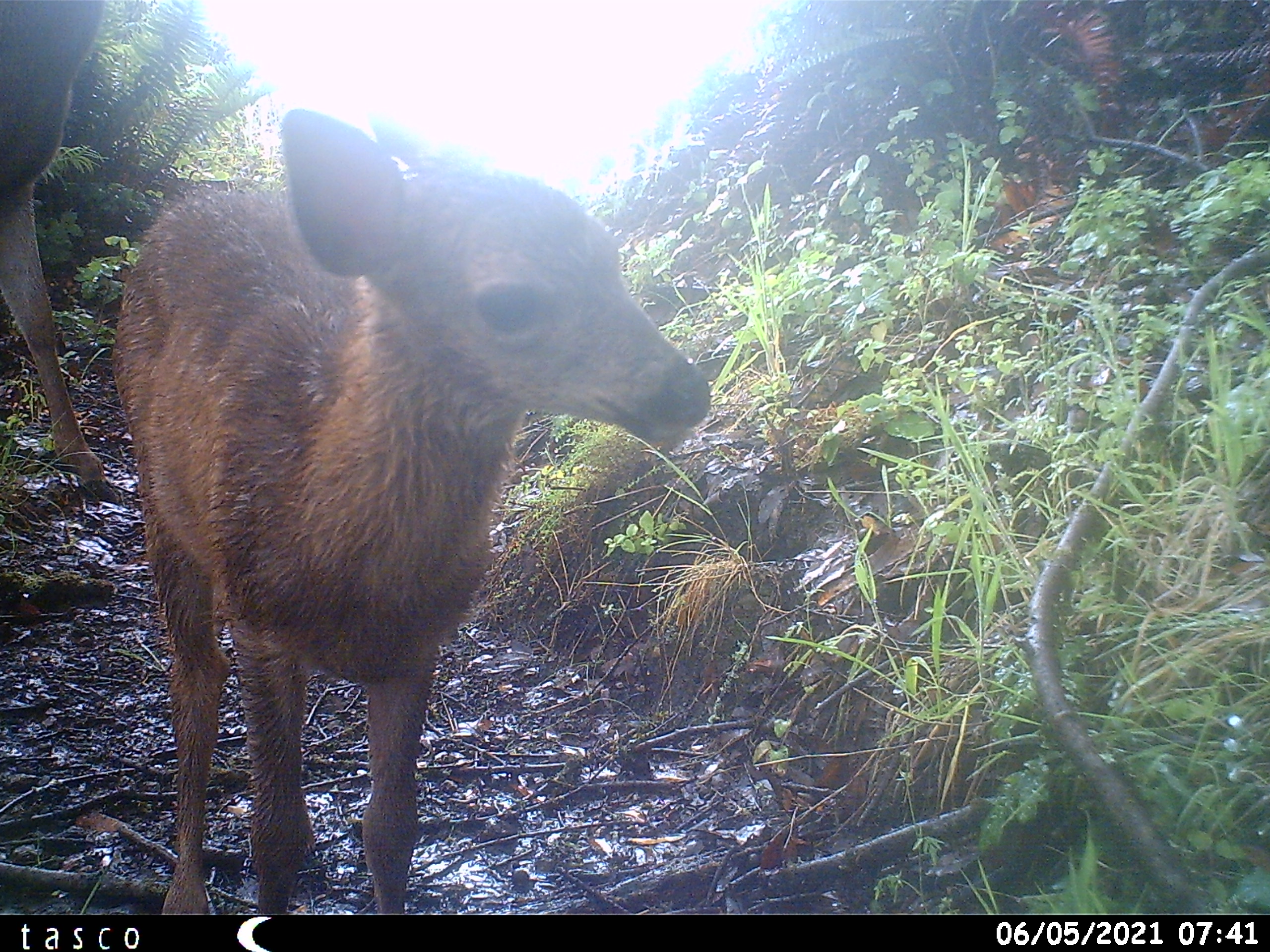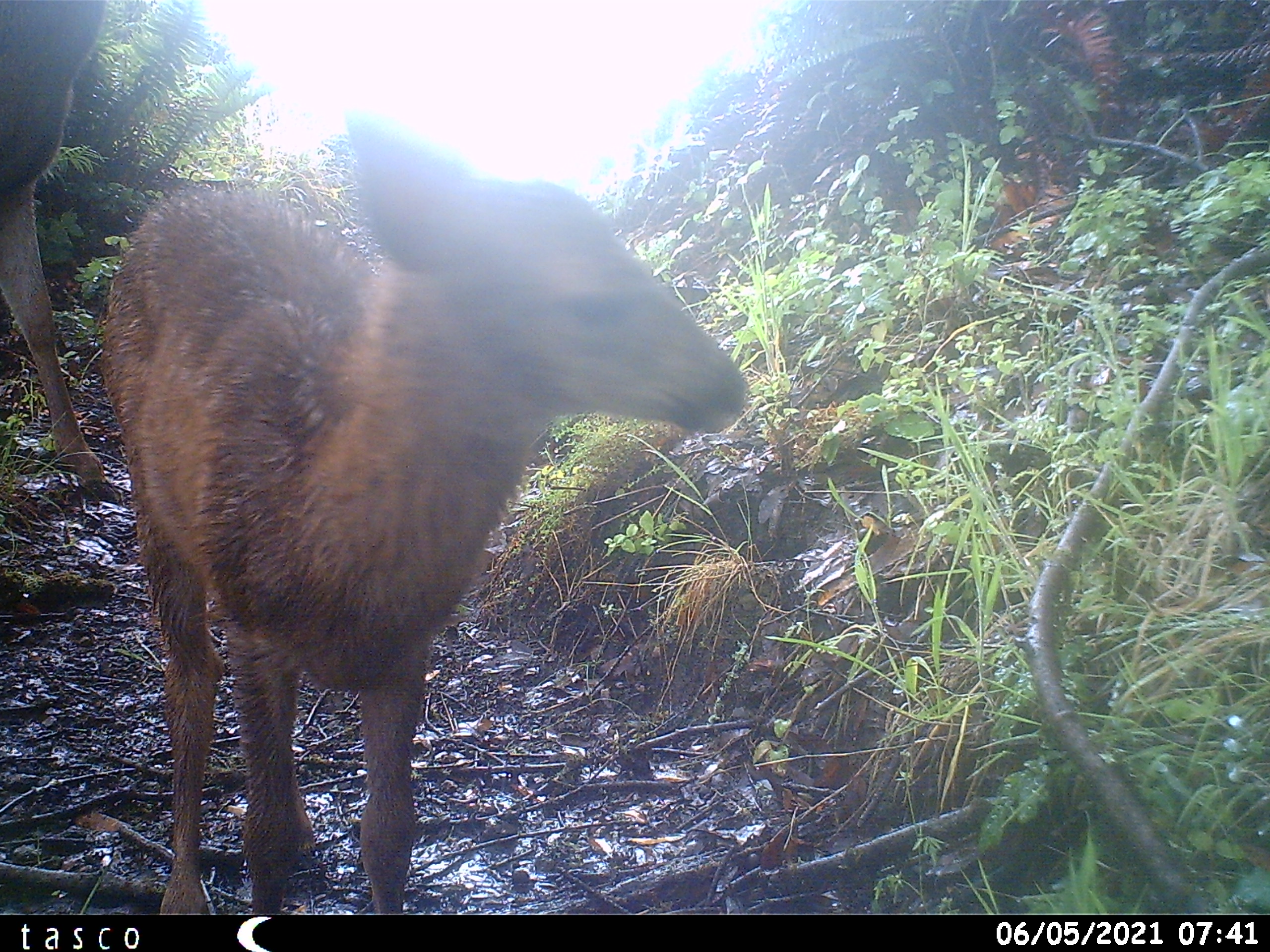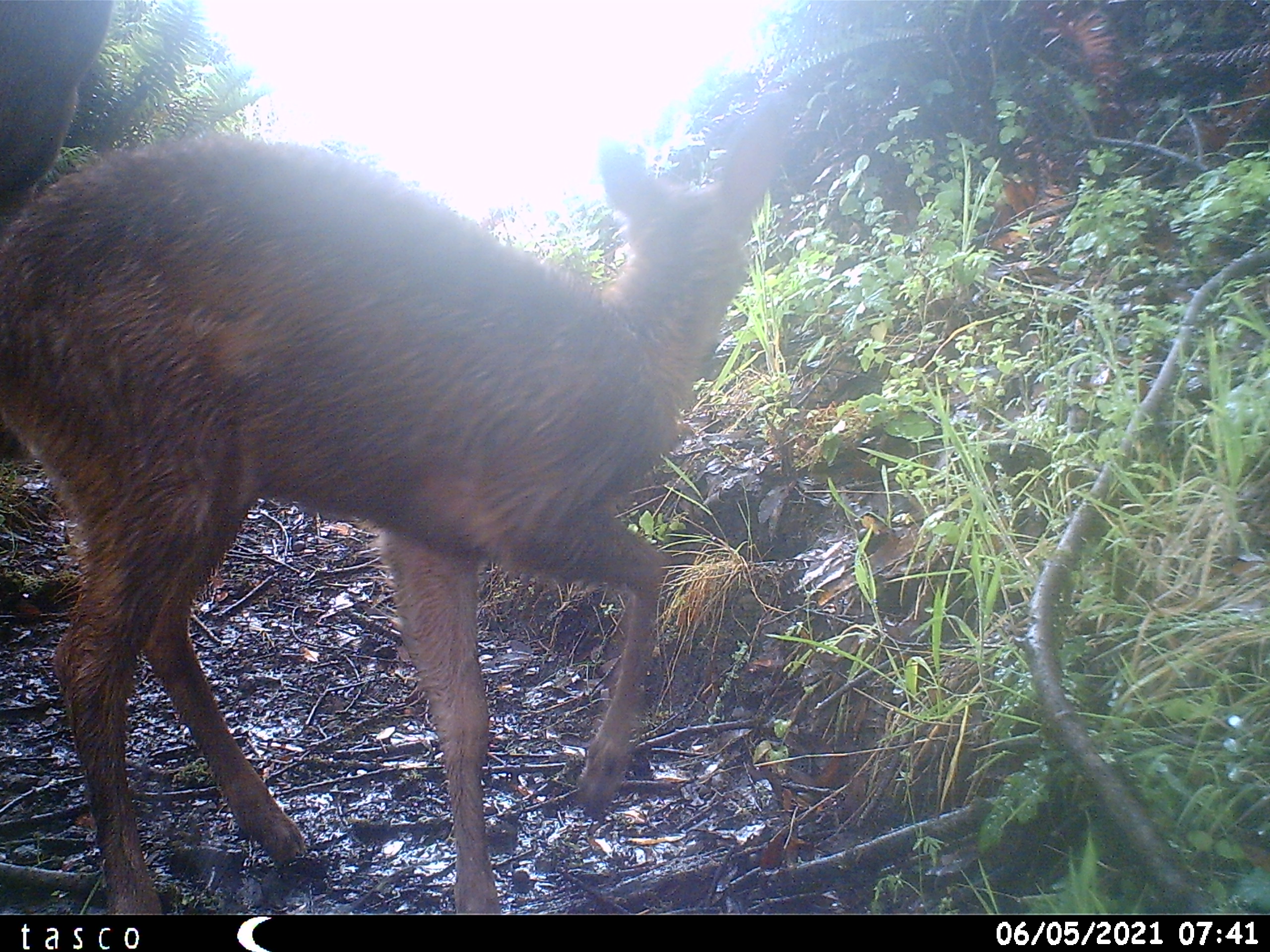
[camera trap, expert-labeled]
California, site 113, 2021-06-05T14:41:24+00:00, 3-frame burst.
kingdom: Animalia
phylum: Chordata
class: Mammalia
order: Artiodactyla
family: Cervidae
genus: Odocoileus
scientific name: Odocoileus hemionus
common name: mule deer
Mule deer (Odocoileus hemionus).